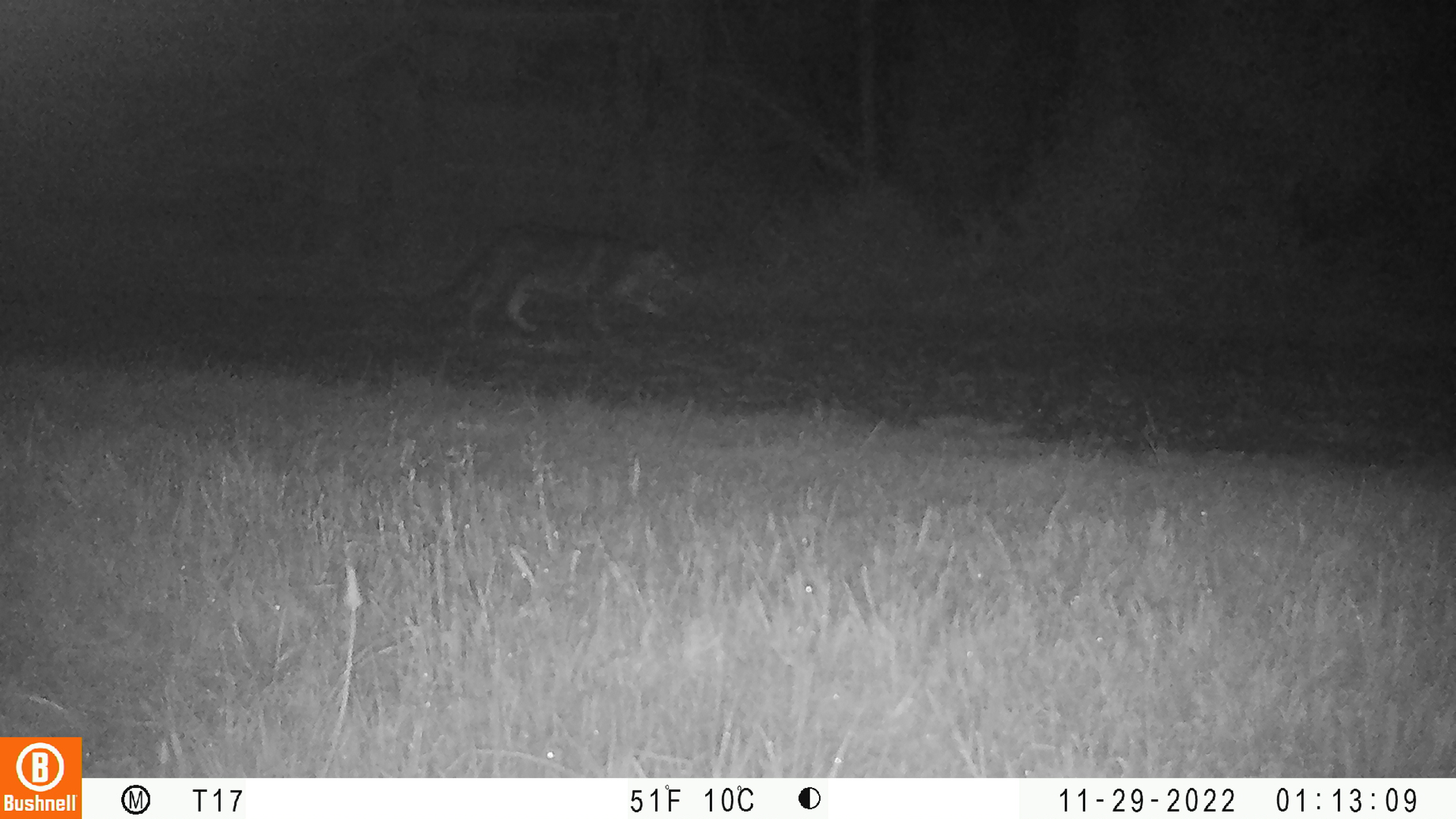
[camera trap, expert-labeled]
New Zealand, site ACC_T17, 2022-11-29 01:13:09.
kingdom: Animalia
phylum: Chordata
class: Mammalia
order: Carnivora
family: Felidae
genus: Felis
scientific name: Felis catus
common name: domestic cat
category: cat